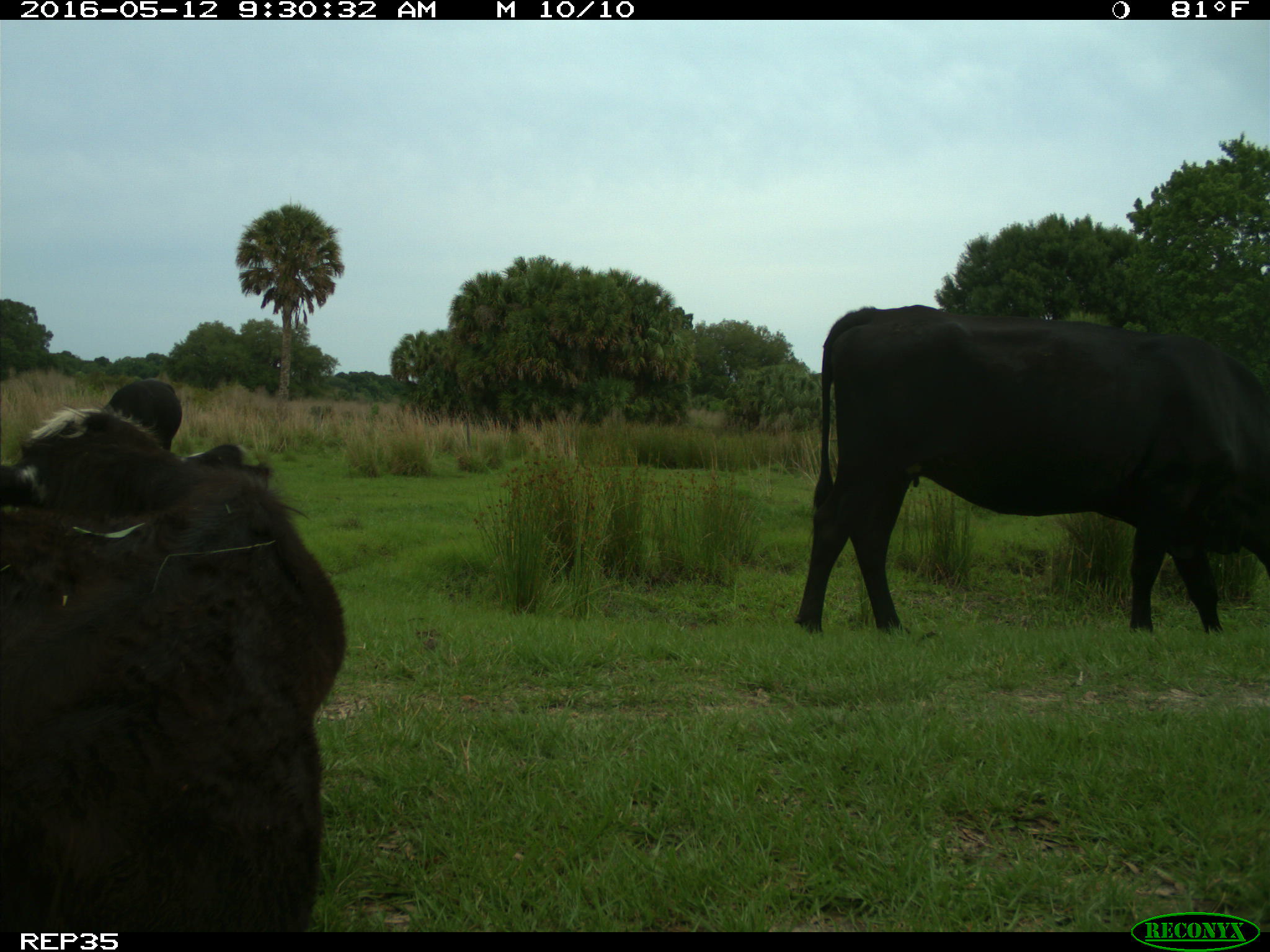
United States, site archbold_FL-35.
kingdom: Animalia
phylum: Chordata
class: Mammalia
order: Artiodactyla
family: Bovidae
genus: Bos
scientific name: Bos taurus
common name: domestic cow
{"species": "Bos taurus (domestic cow)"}